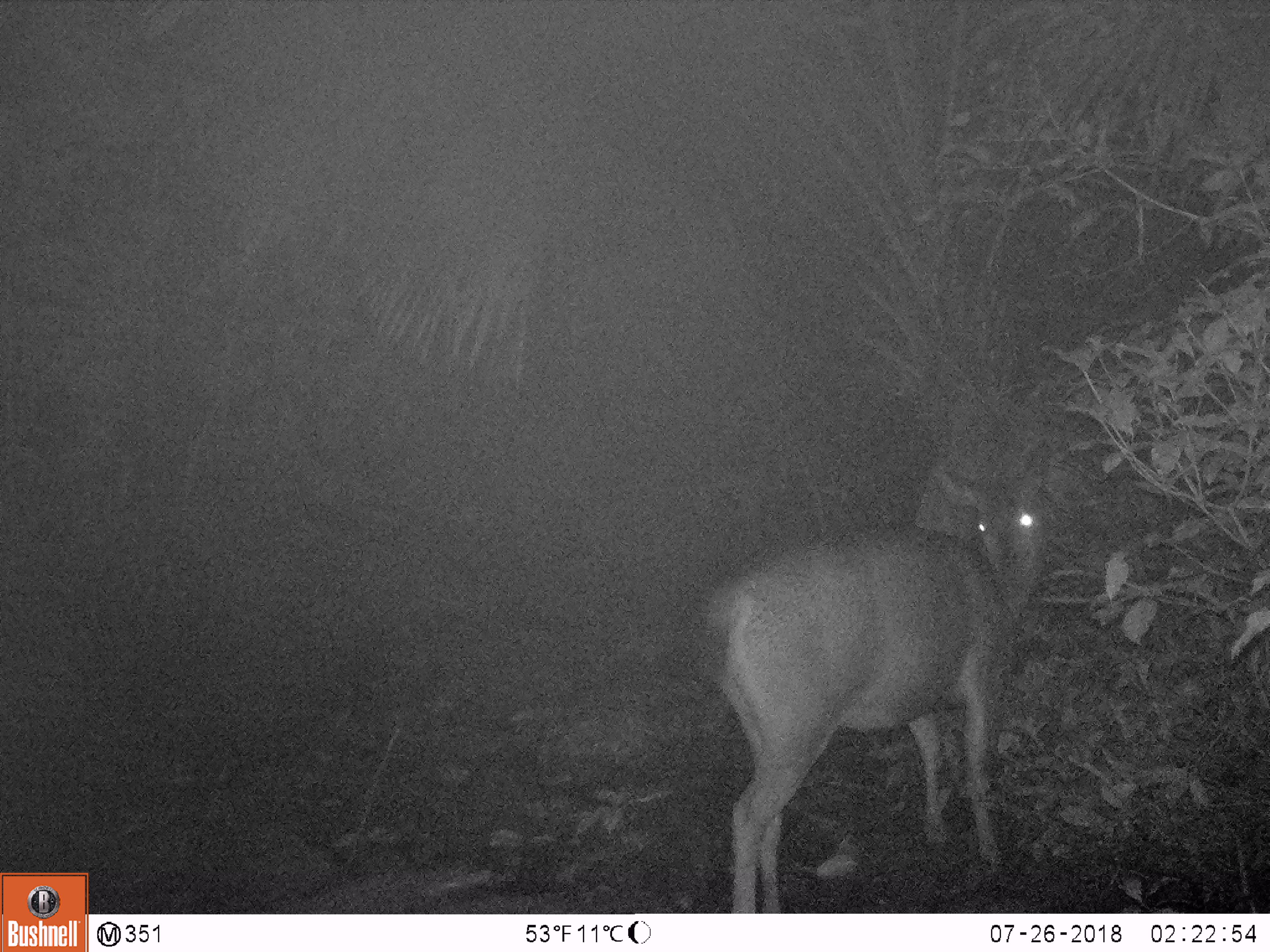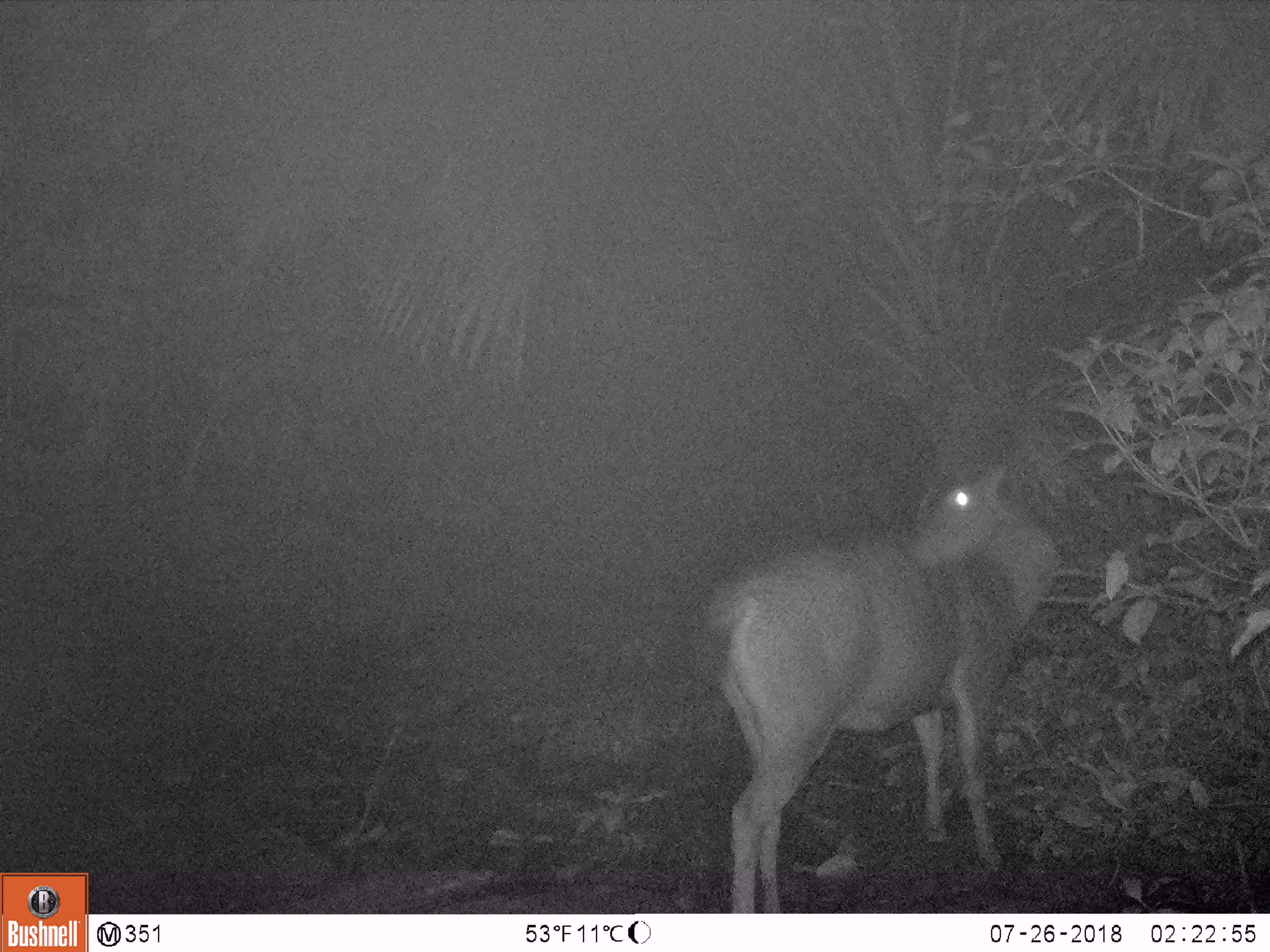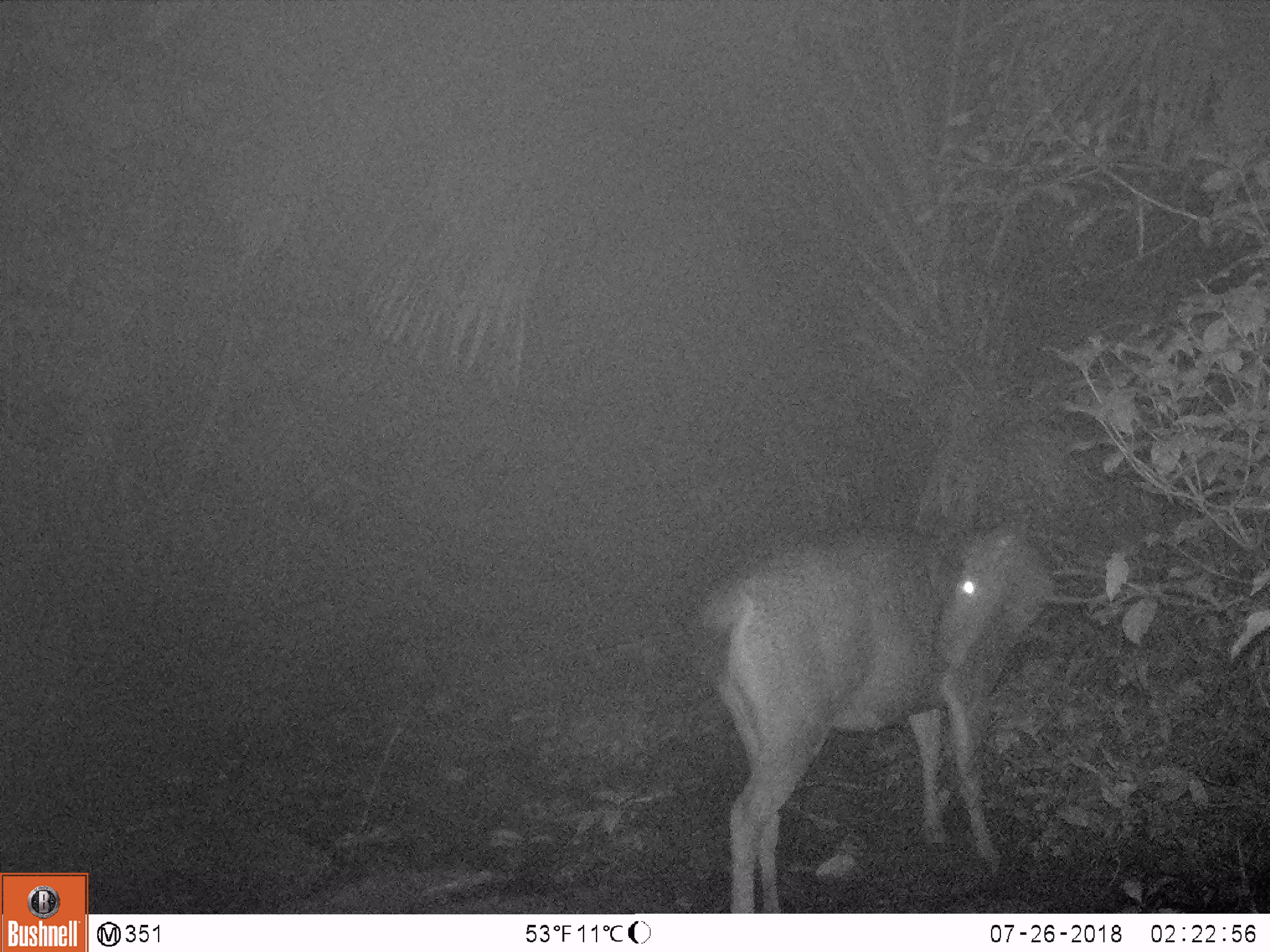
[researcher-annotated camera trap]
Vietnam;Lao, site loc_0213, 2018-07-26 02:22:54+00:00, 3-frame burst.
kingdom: Animalia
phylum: Chordata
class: Mammalia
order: Artiodactyla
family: Cervidae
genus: Rusa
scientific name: Rusa unicolor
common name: sambar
Sambar (Rusa unicolor). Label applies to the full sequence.